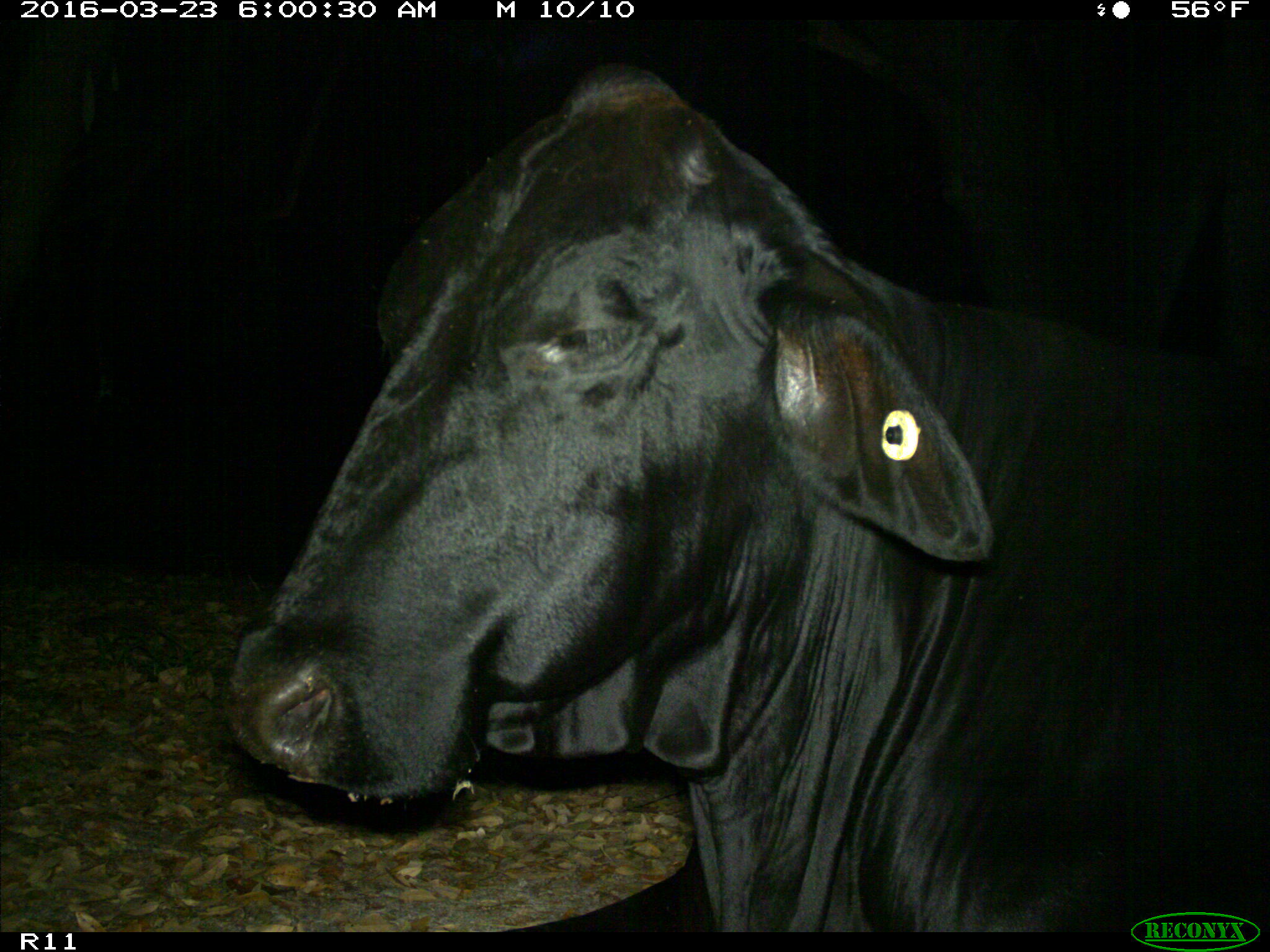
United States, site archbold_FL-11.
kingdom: Animalia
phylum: Chordata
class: Mammalia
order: Artiodactyla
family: Bovidae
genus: Bos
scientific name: Bos taurus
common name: domestic cow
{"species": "Bos taurus (domestic cow)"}